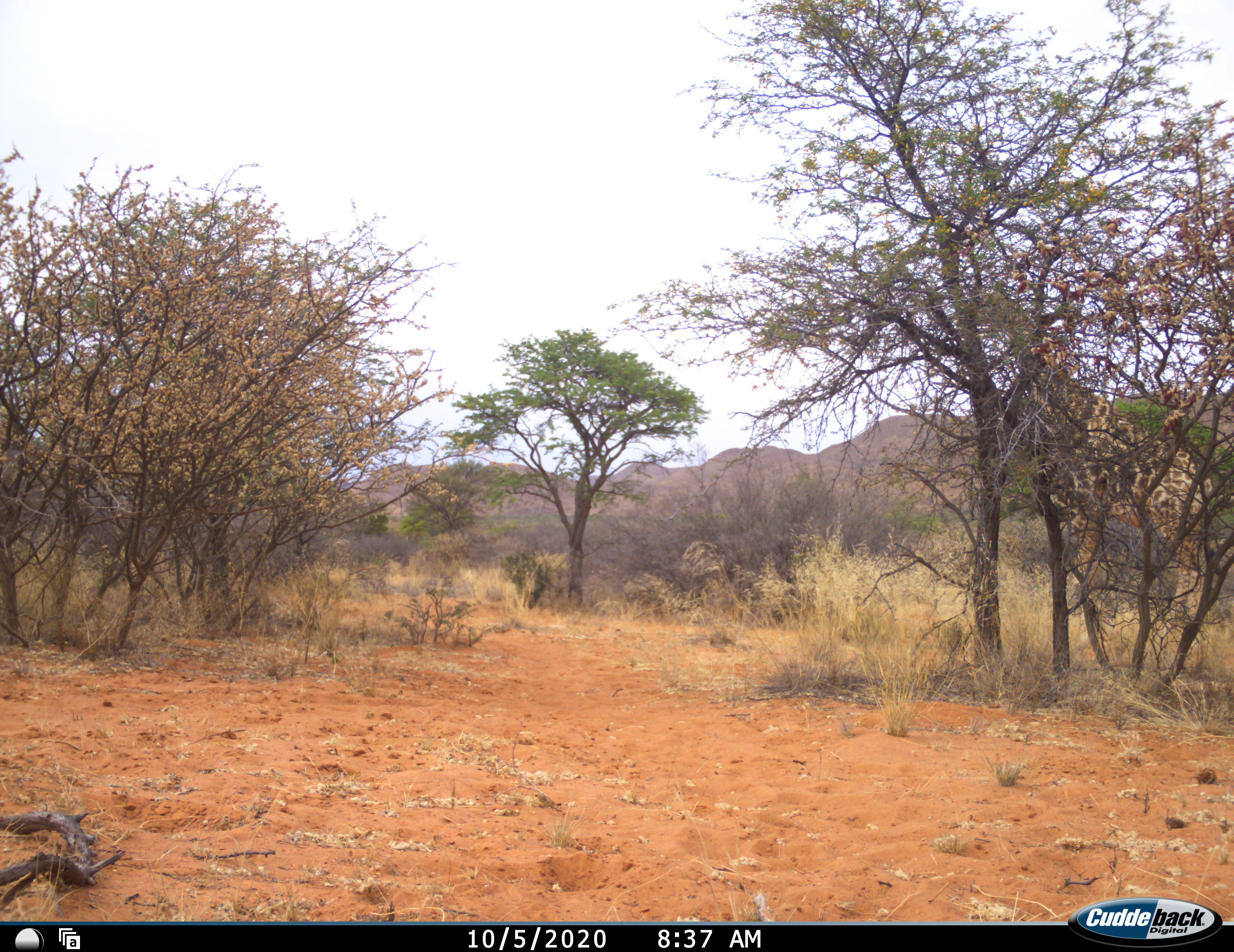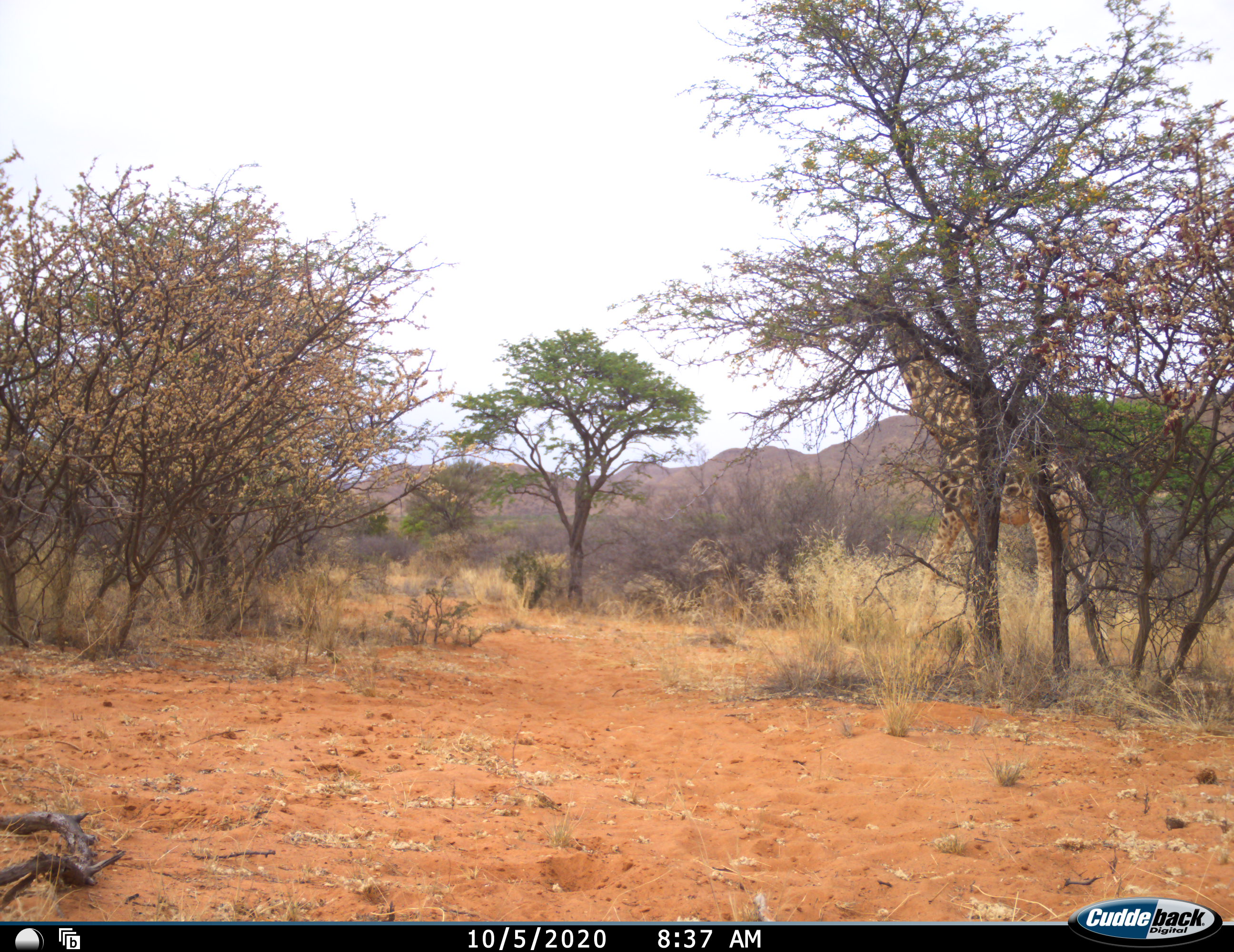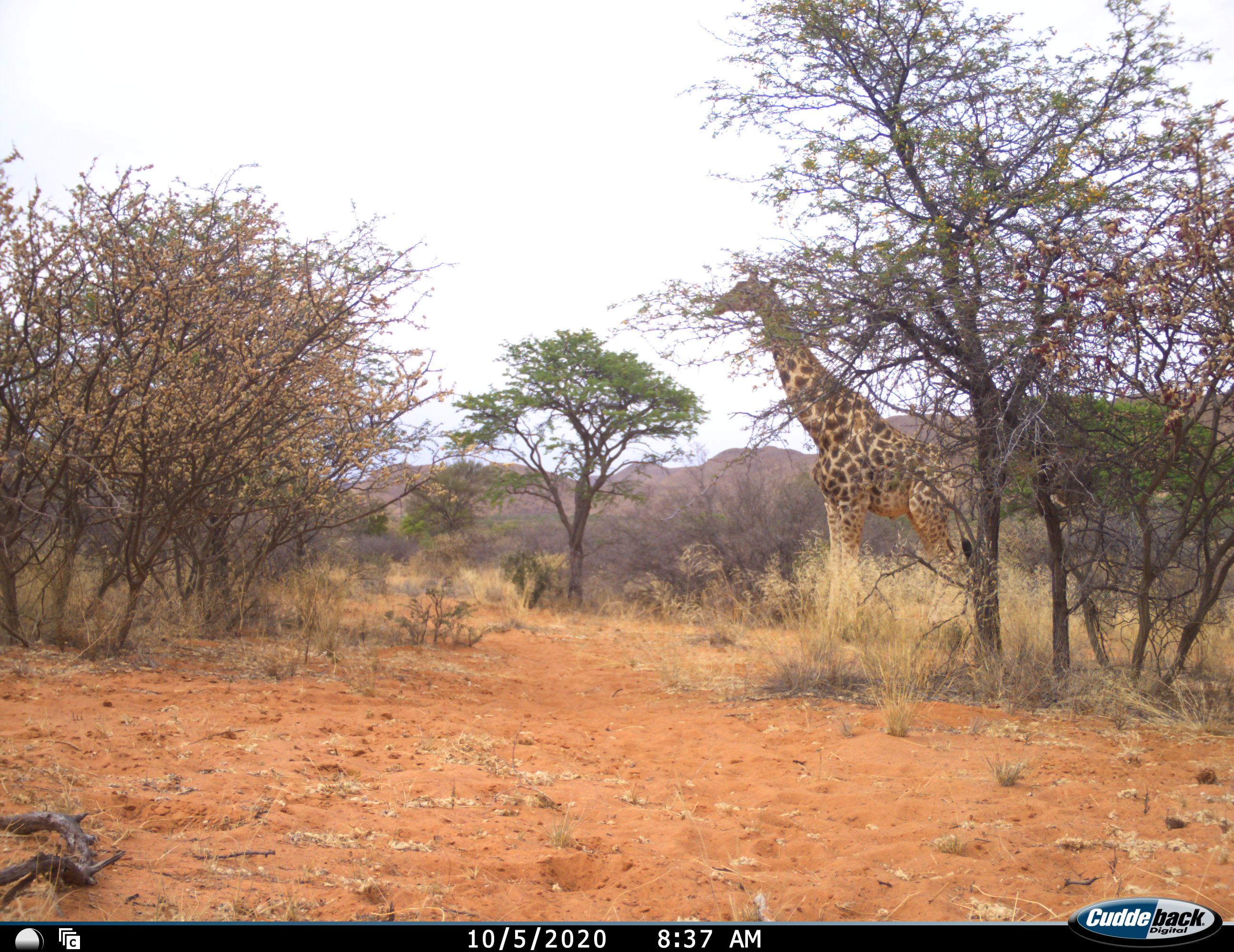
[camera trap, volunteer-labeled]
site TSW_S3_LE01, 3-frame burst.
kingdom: Animalia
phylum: Chordata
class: Mammalia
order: Artiodactyla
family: Giraffidae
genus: Giraffa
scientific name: Giraffa camelopardalis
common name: giraffe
Giraffe (Giraffa camelopardalis), count 1. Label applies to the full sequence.